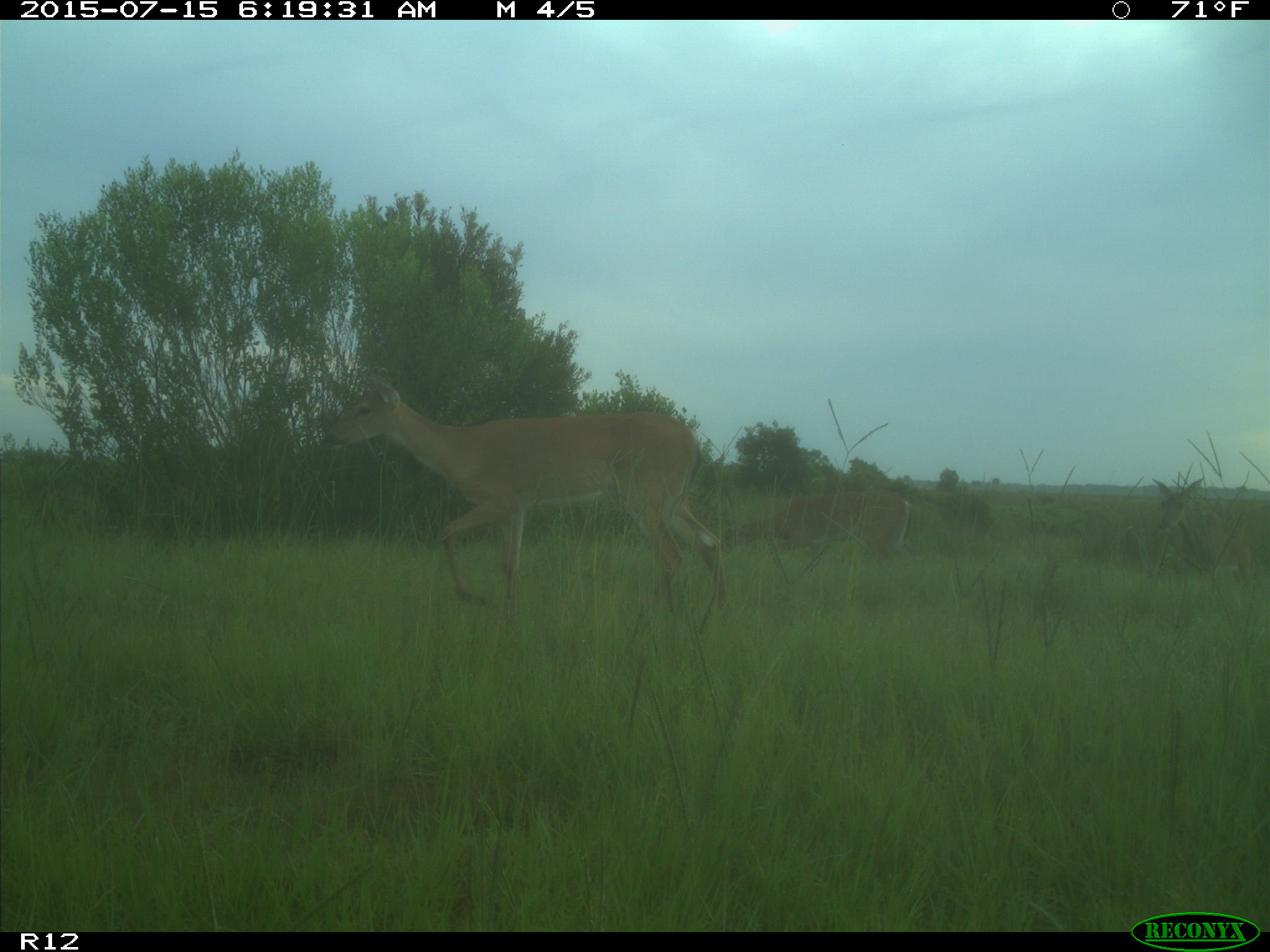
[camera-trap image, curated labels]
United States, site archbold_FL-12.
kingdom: Animalia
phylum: Chordata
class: Mammalia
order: Artiodactyla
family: Cervidae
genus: Odocoileus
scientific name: Odocoileus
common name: deer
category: unidentified deer